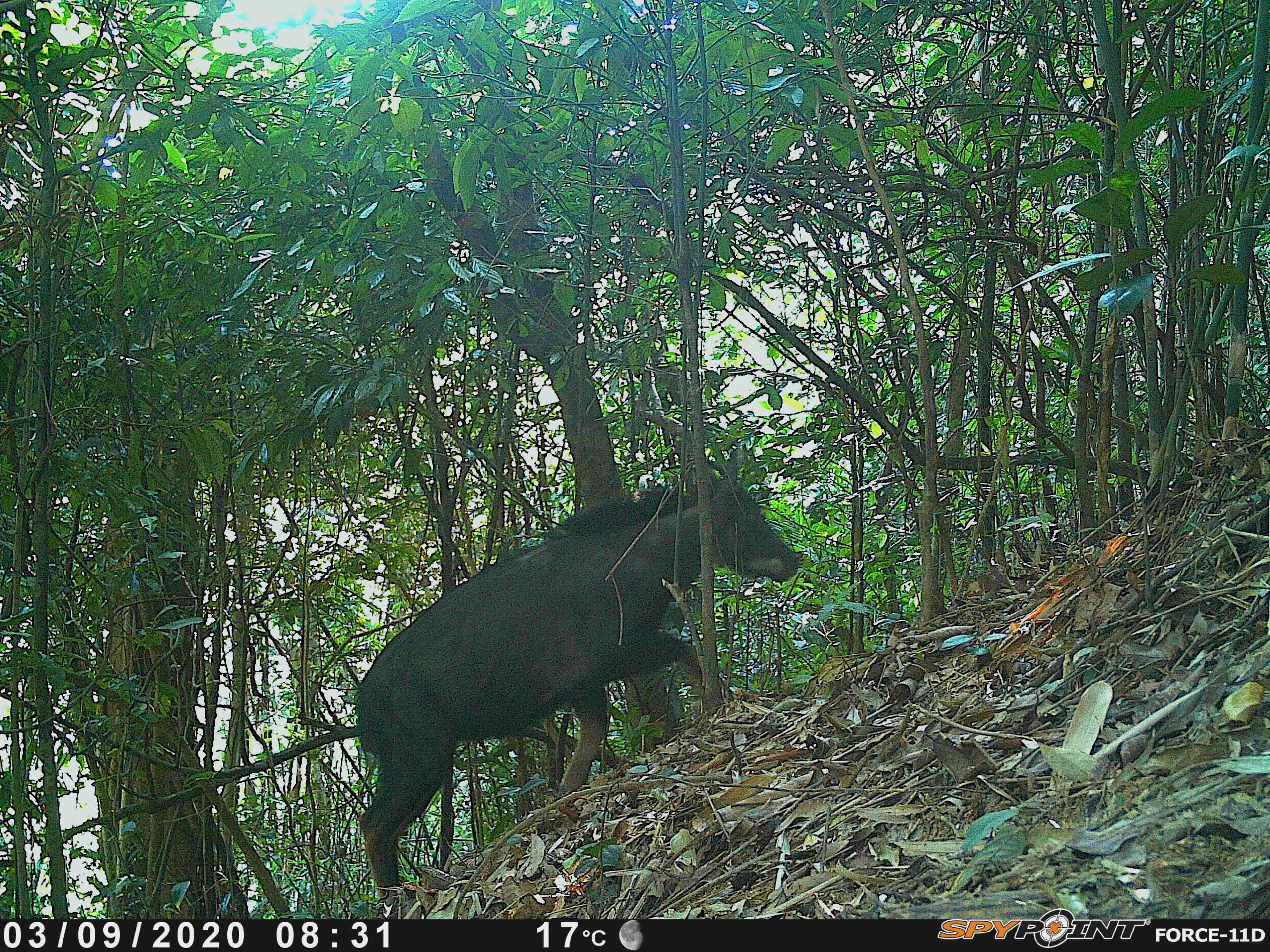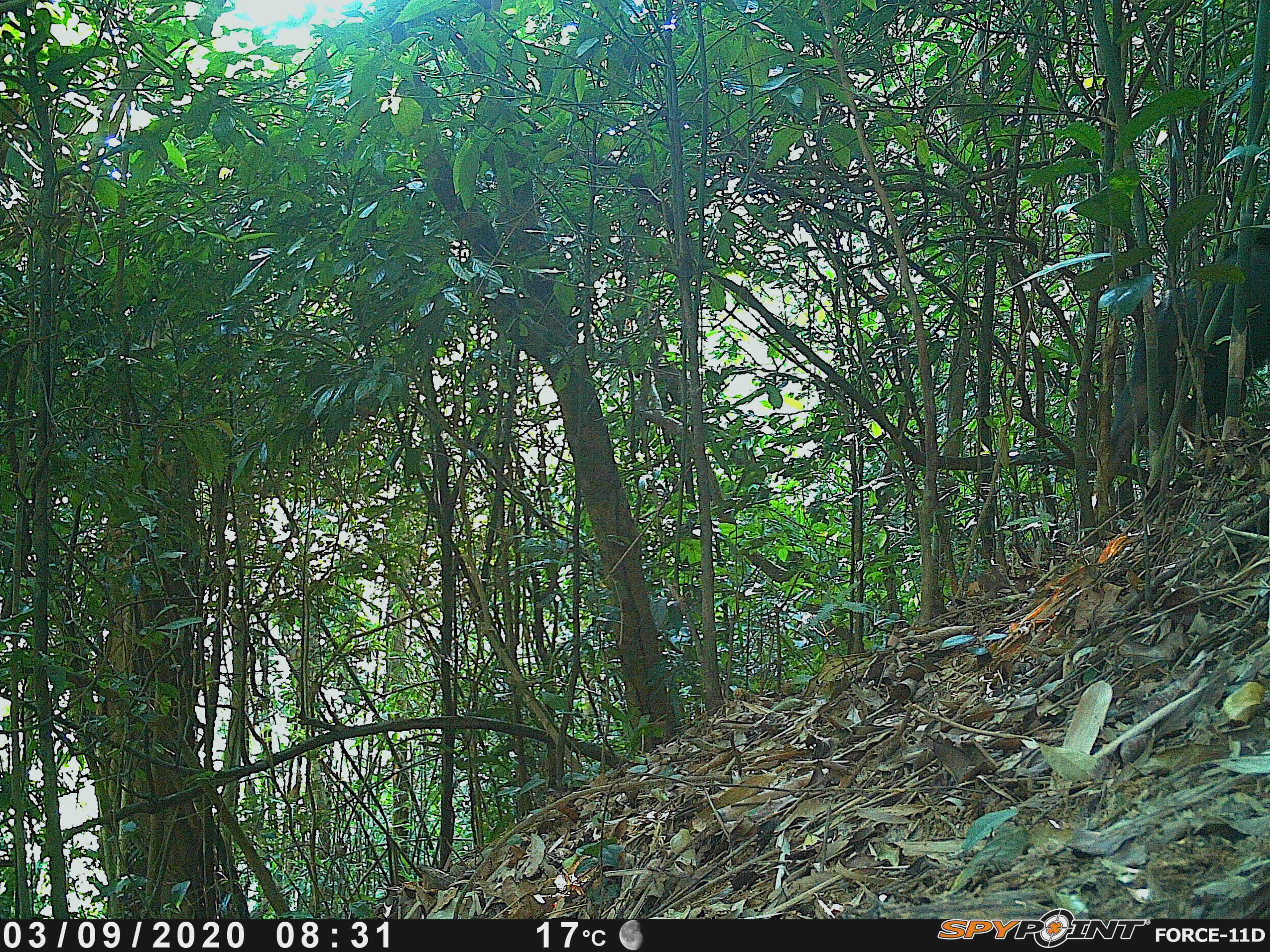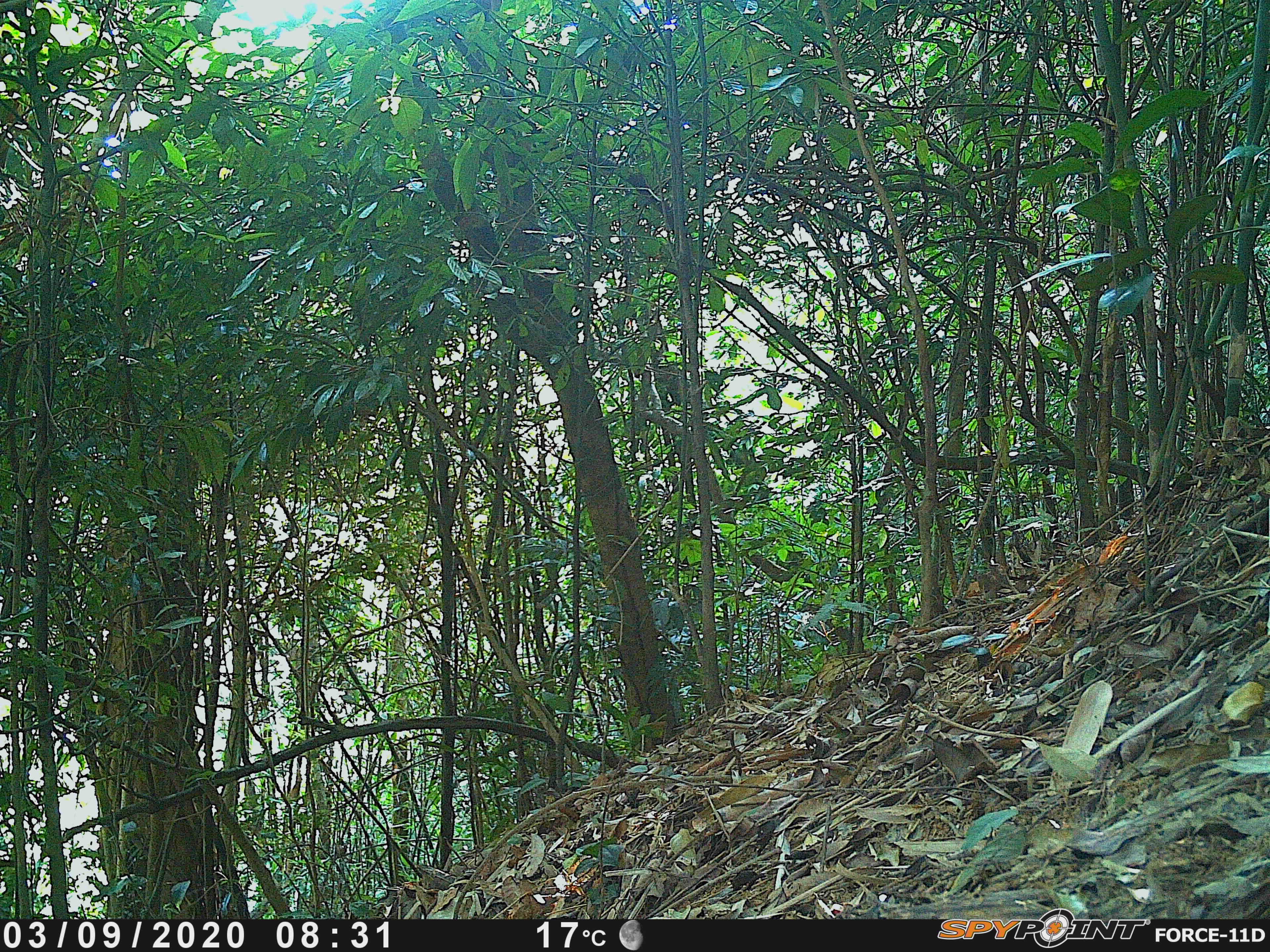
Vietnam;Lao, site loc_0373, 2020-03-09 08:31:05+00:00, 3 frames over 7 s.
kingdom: Animalia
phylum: Chordata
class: Mammalia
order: Artiodactyla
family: Bovidae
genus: Capricornis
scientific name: Capricornis sumatraensis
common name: chinese serow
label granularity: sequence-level